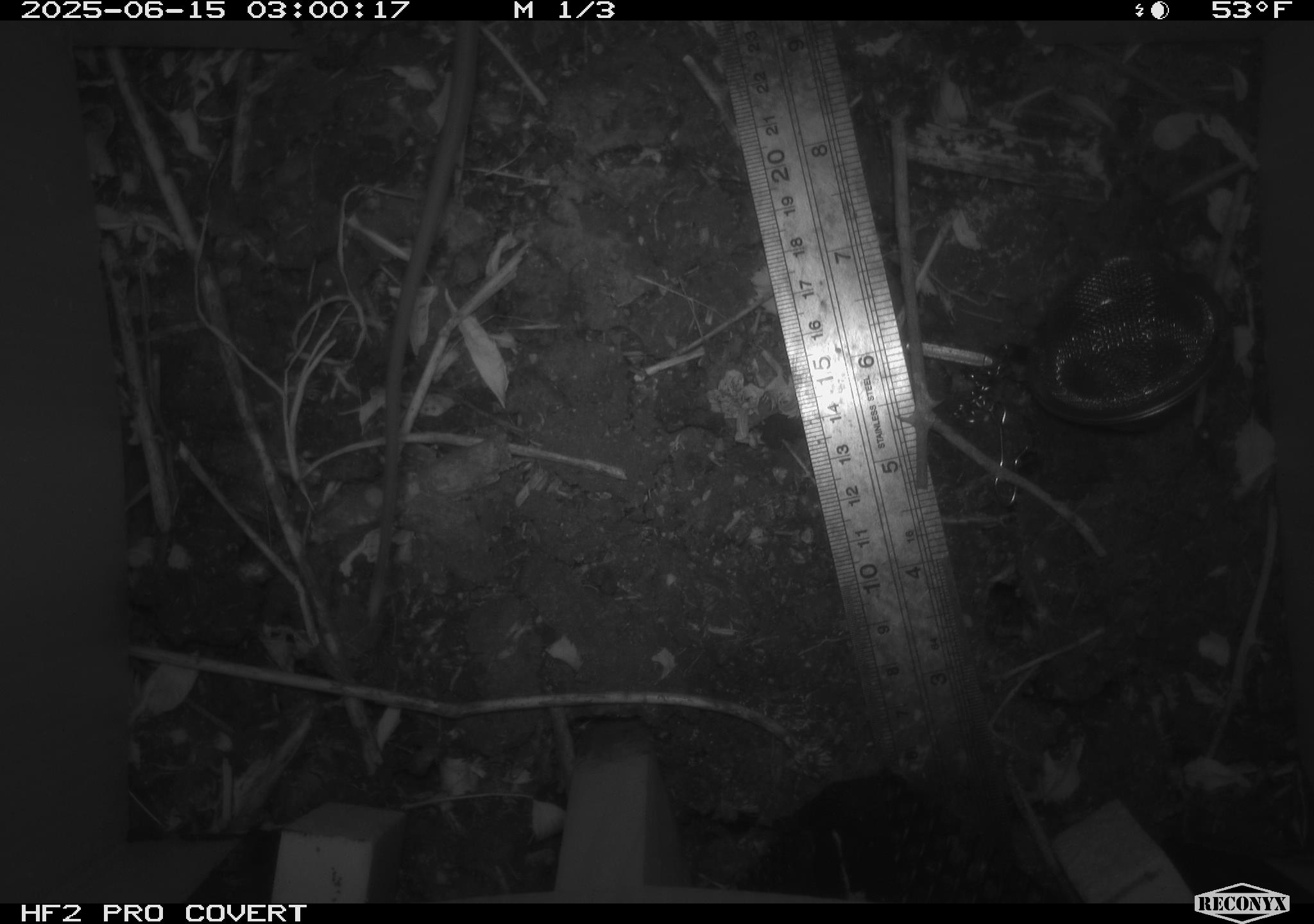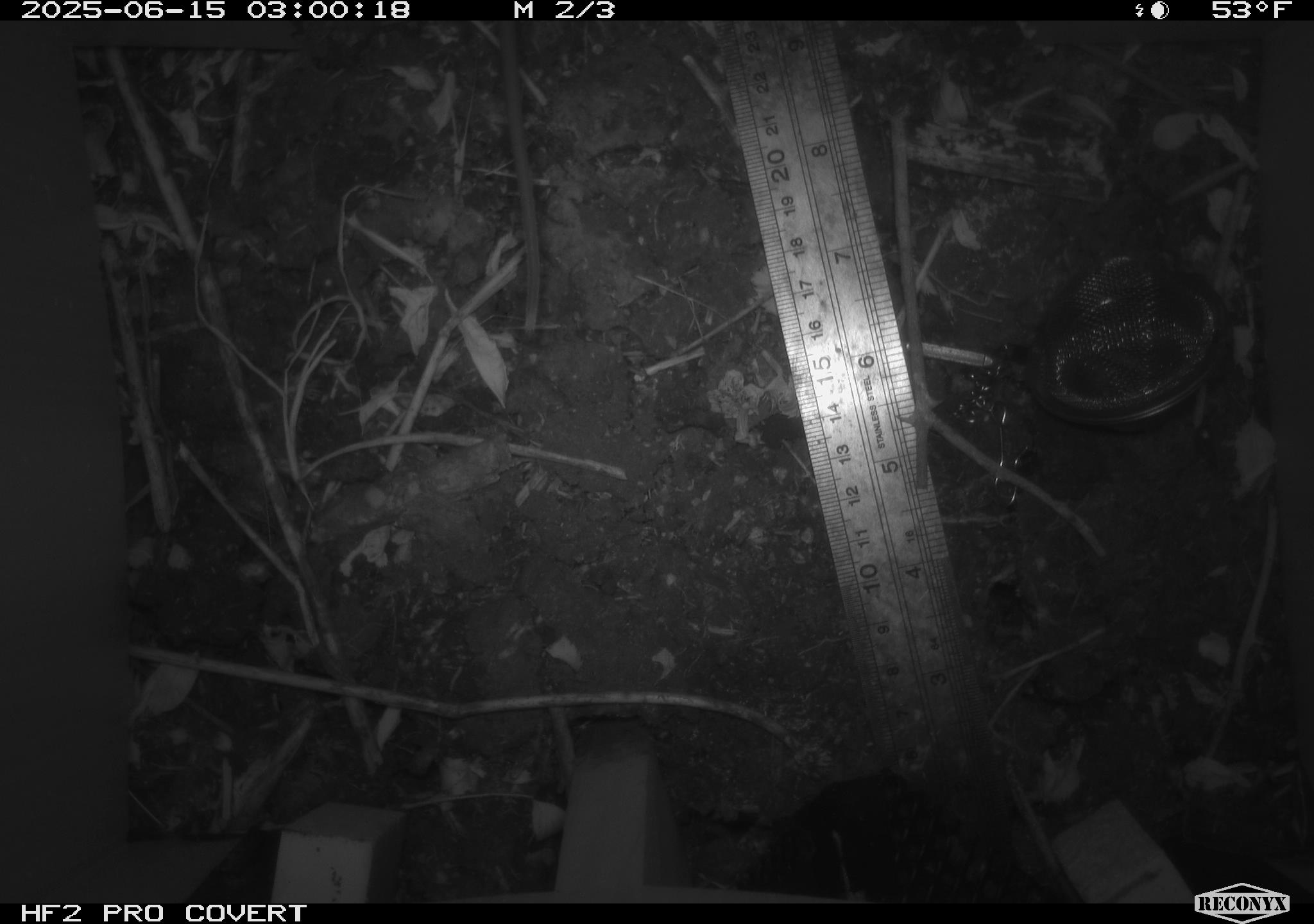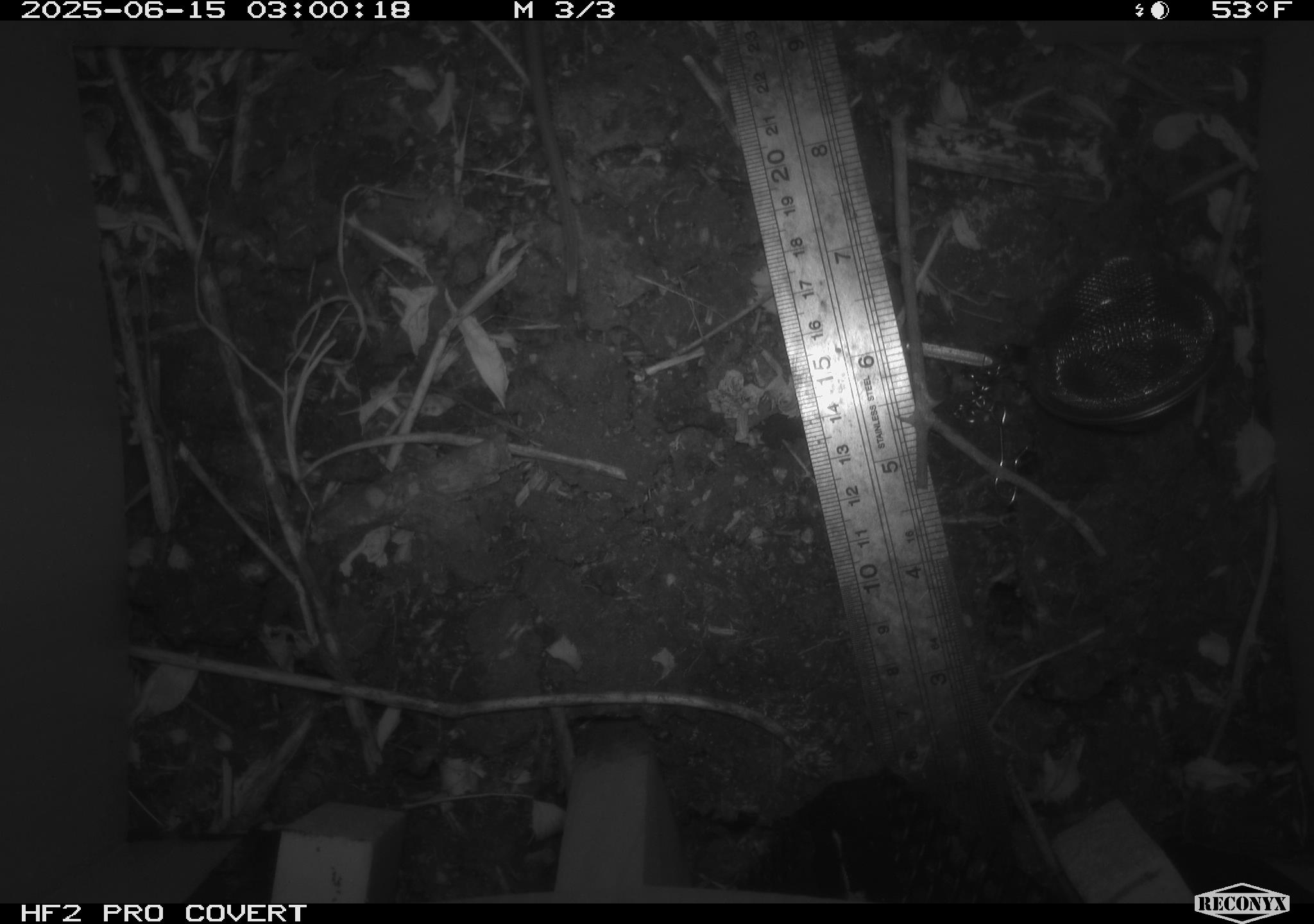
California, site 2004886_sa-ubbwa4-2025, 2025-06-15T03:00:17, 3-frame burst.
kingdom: Animalia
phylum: Chordata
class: Mammalia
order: Rodentia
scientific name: Rodentia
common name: rodent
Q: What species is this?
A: Rodent (Rodentia).